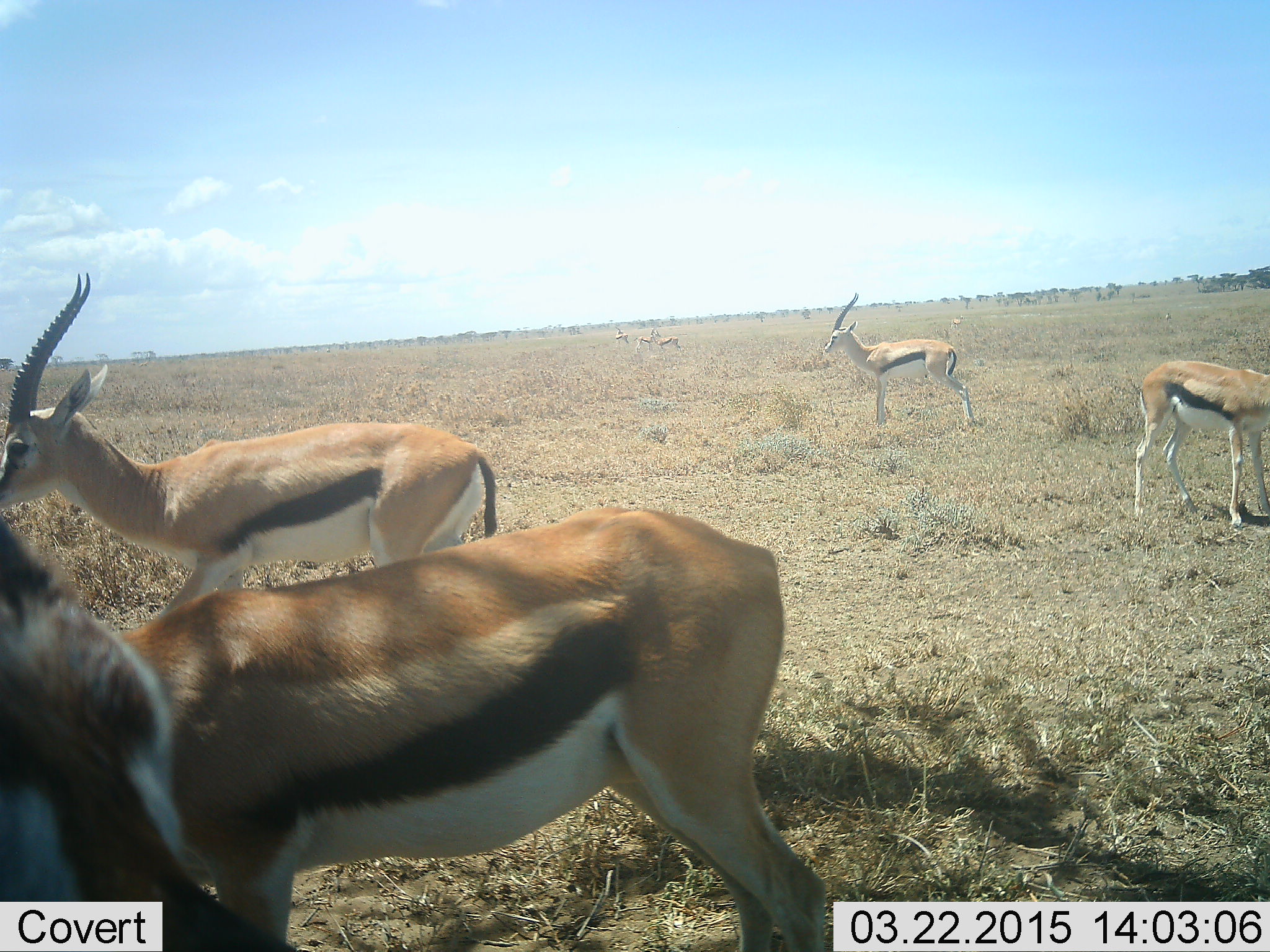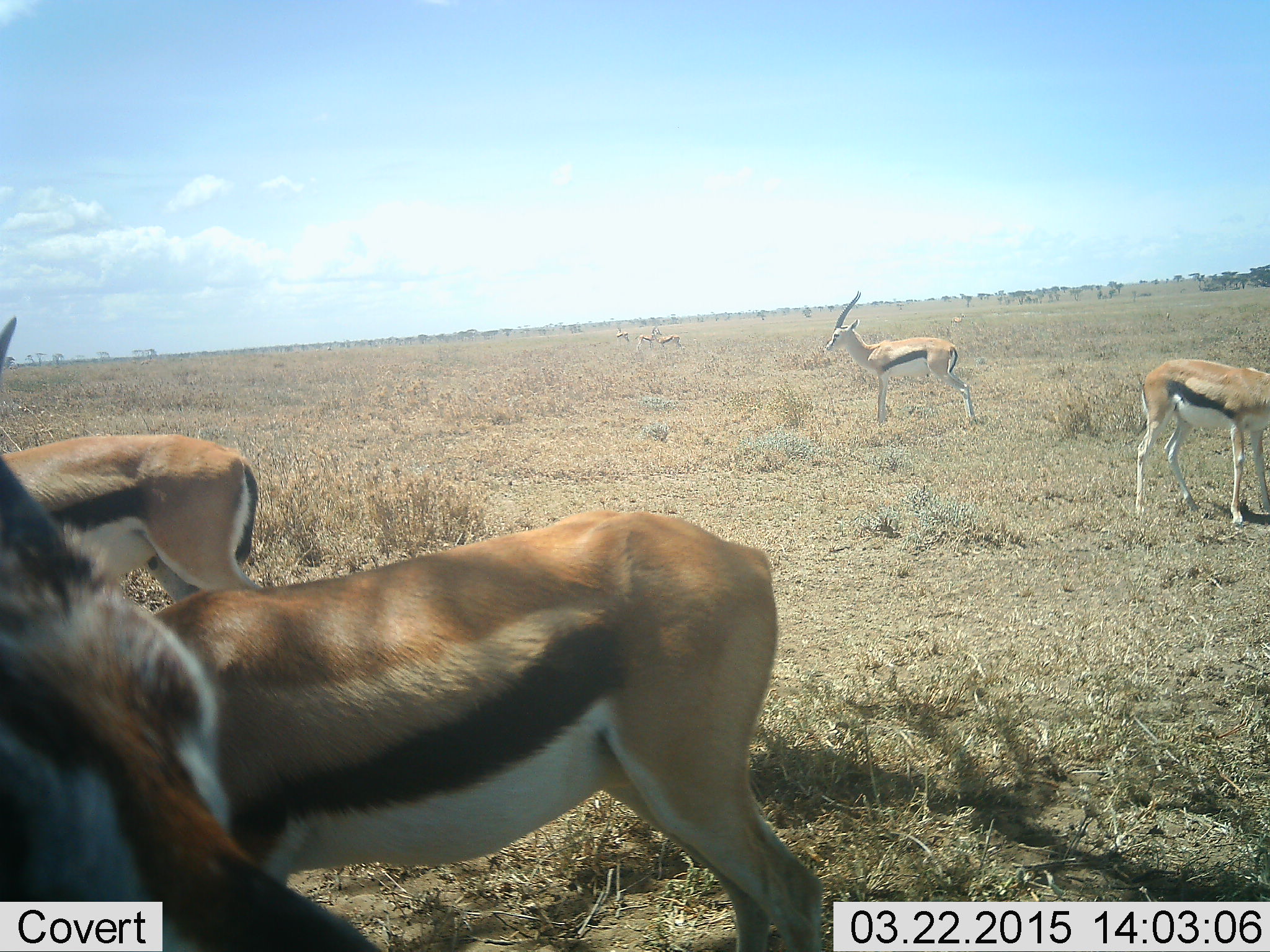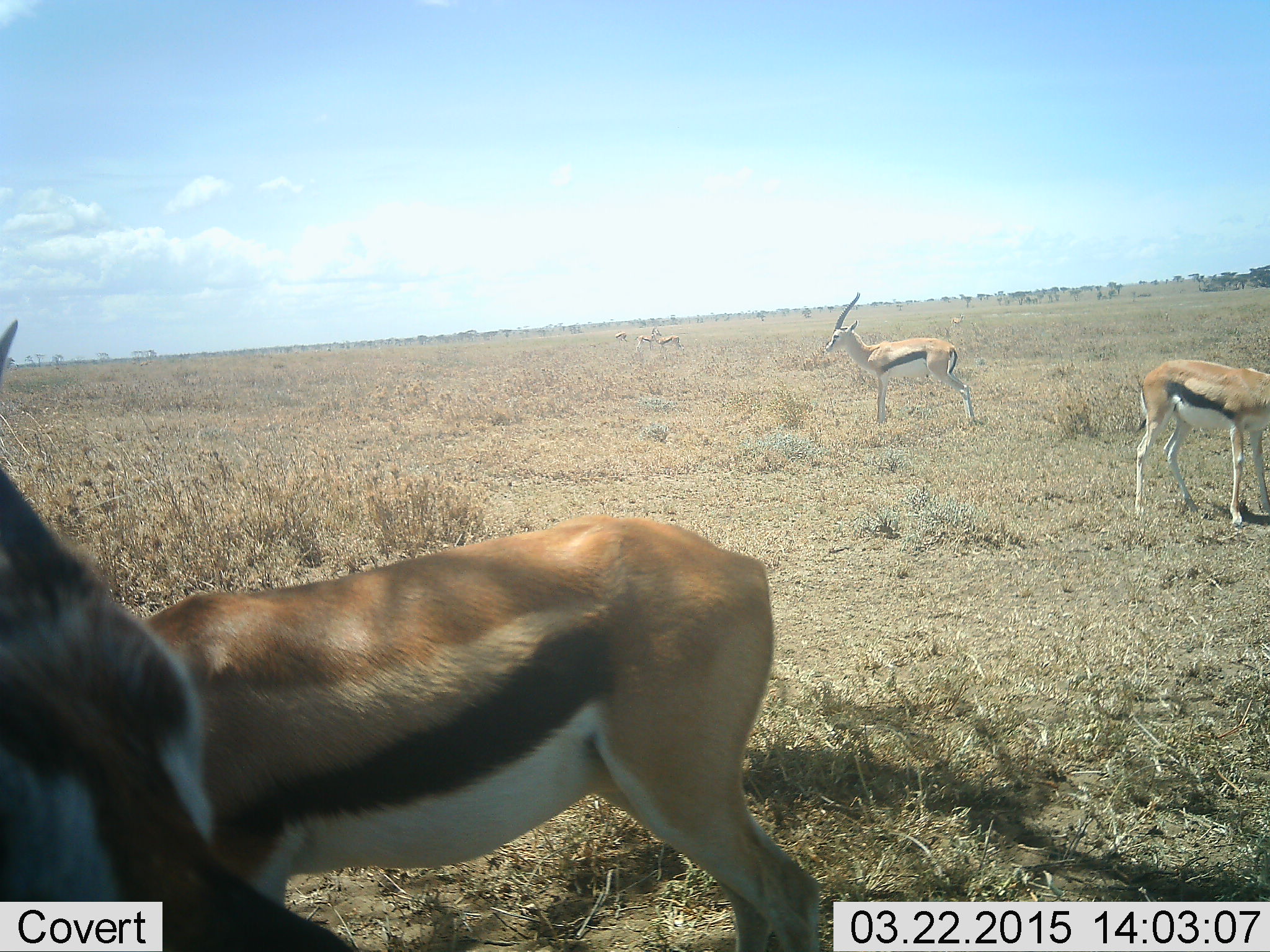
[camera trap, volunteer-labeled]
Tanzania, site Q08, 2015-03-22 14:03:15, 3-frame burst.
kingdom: Animalia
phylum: Chordata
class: Mammalia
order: Artiodactyla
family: Bovidae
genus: Eudorcas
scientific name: Eudorcas thomsonii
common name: thomson's gazelle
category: gazellethomsons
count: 7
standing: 100%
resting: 10%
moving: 30%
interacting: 0%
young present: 0%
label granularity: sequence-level